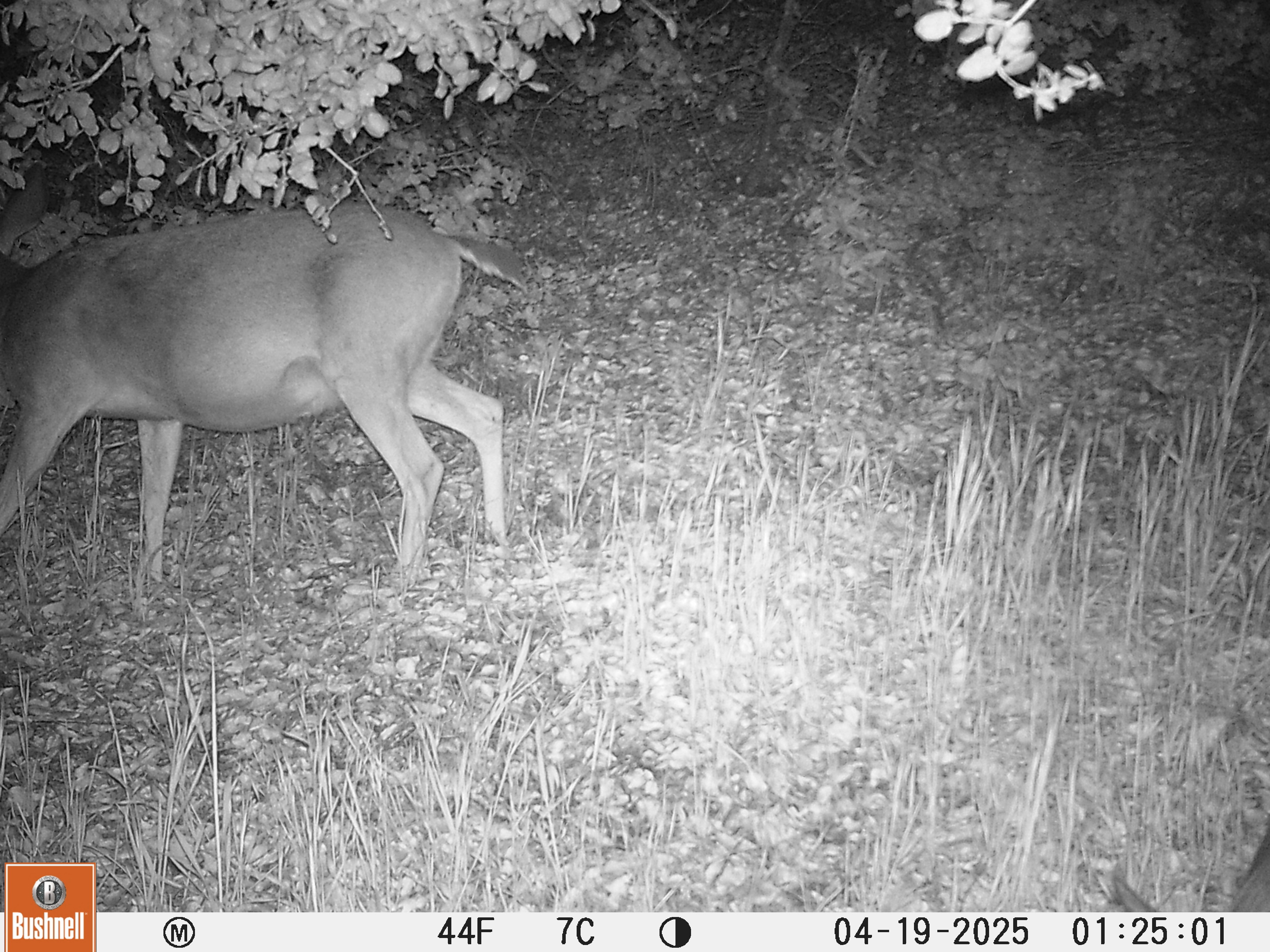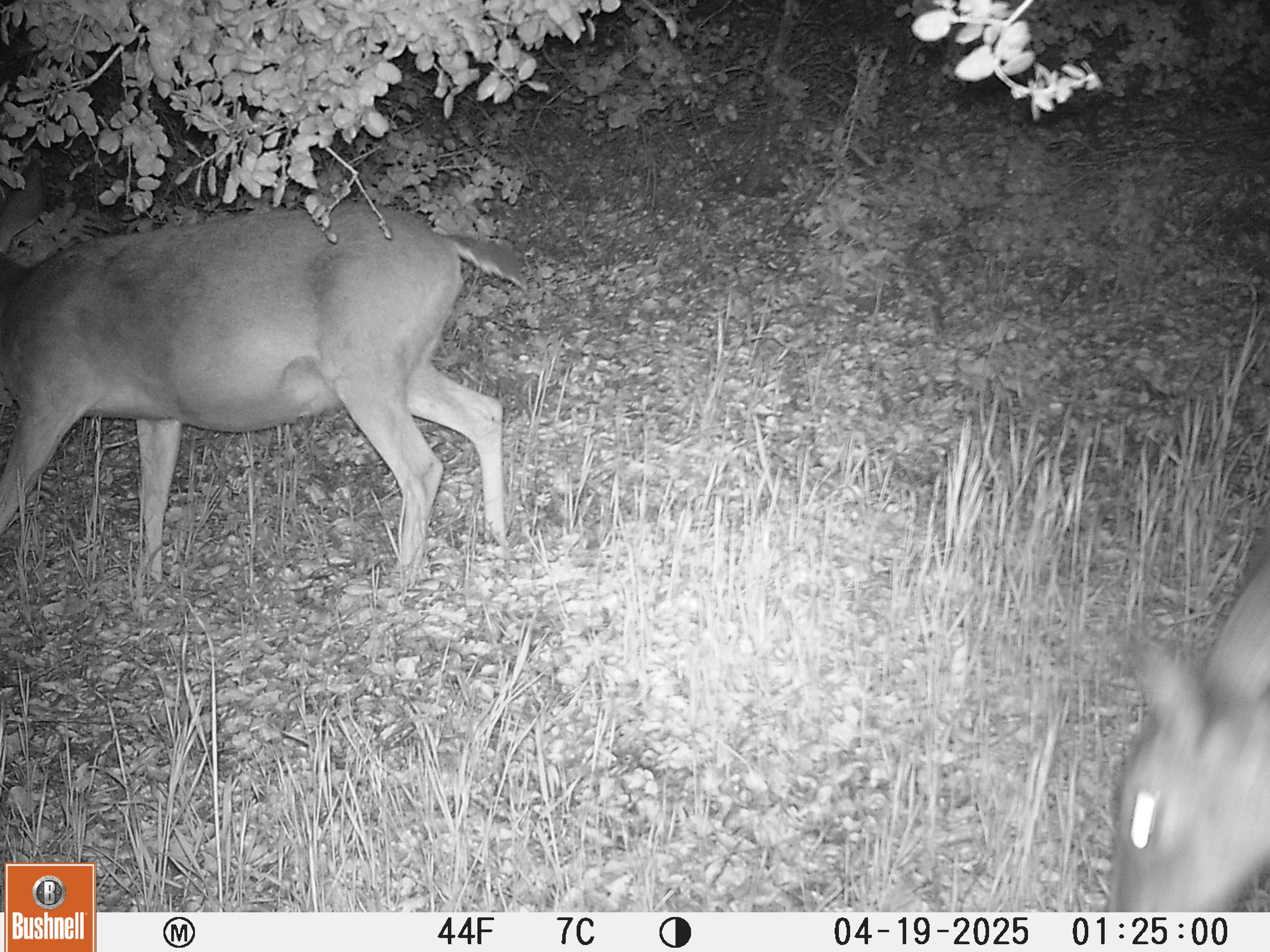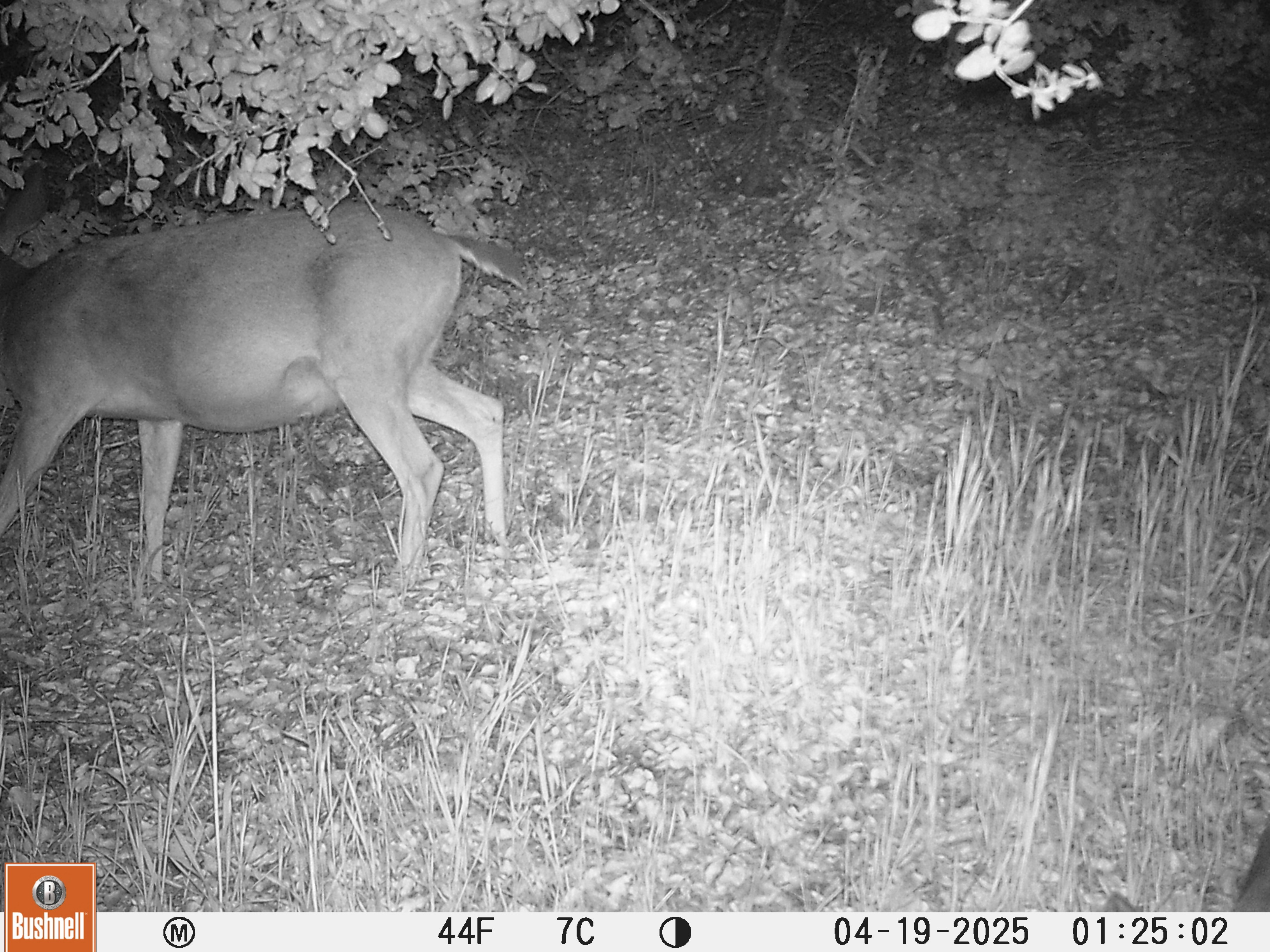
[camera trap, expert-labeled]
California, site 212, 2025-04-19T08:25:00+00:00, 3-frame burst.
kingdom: Animalia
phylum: Chordata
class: Mammalia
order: Artiodactyla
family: Cervidae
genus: Odocoileus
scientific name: Odocoileus hemionus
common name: mule deer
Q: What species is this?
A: Mule deer (Odocoileus hemionus).